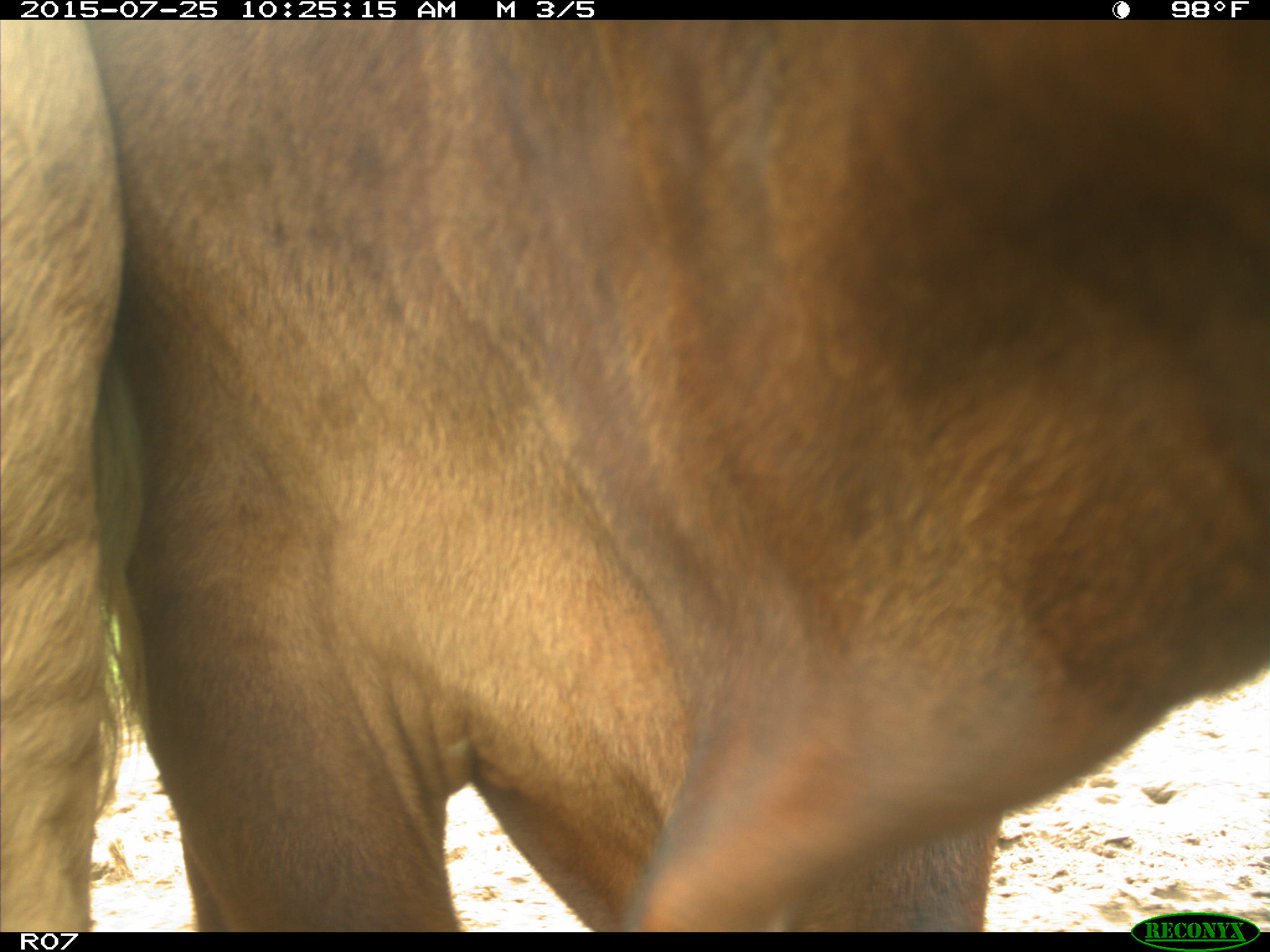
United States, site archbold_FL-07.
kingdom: Animalia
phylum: Chordata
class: Mammalia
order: Artiodactyla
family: Bovidae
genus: Bos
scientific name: Bos taurus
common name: domestic cow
Bos taurus (domestic cow).